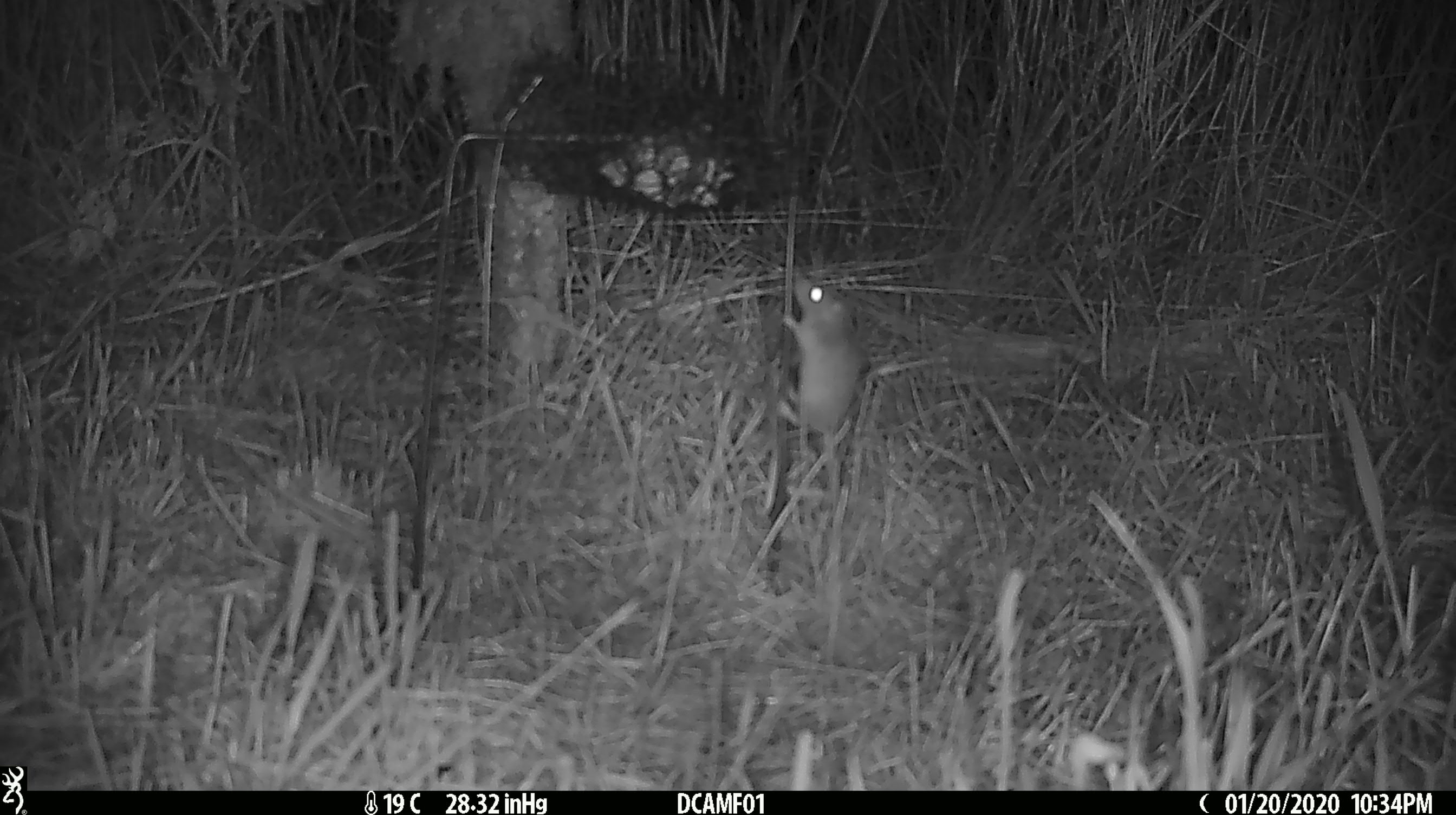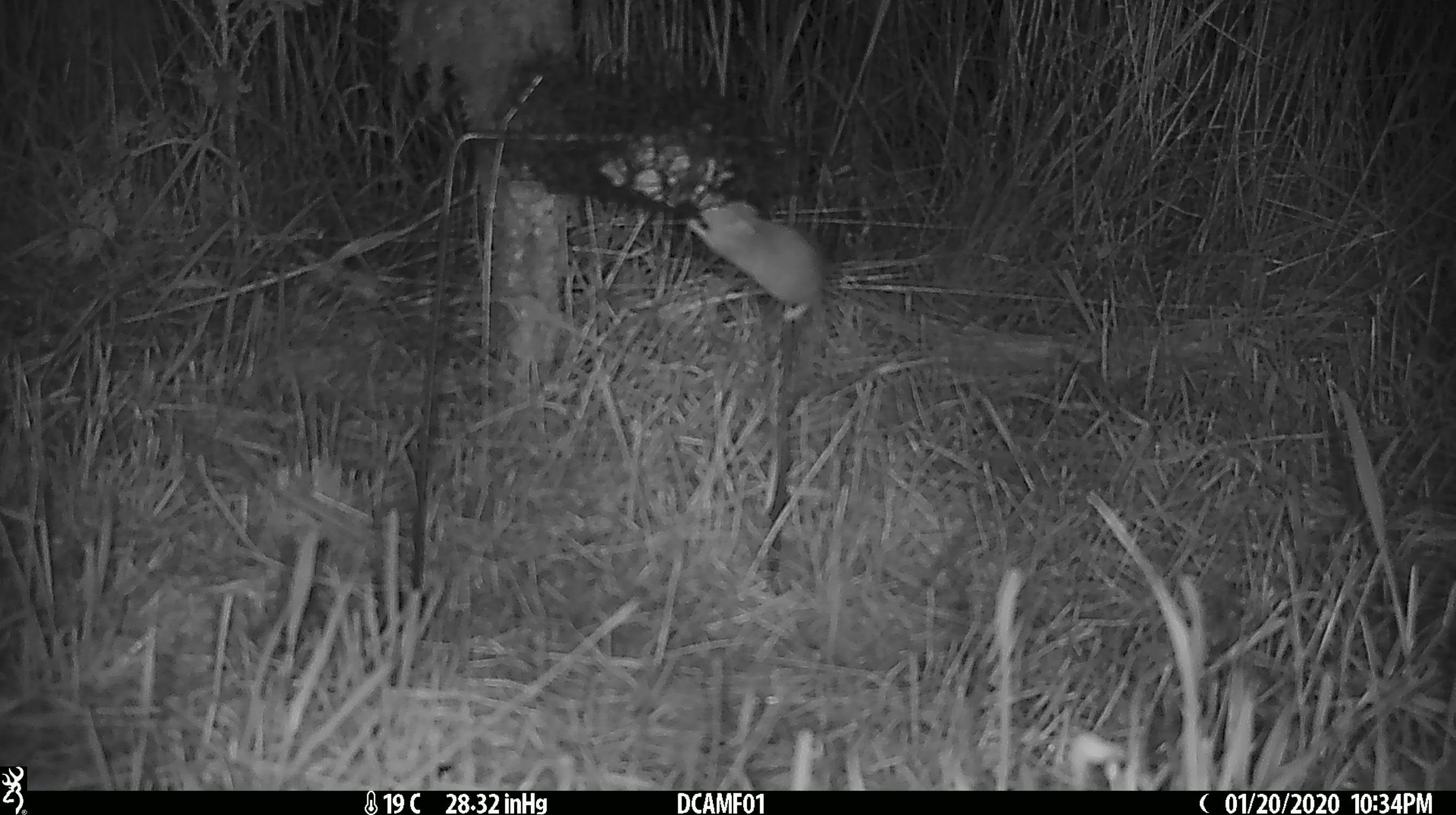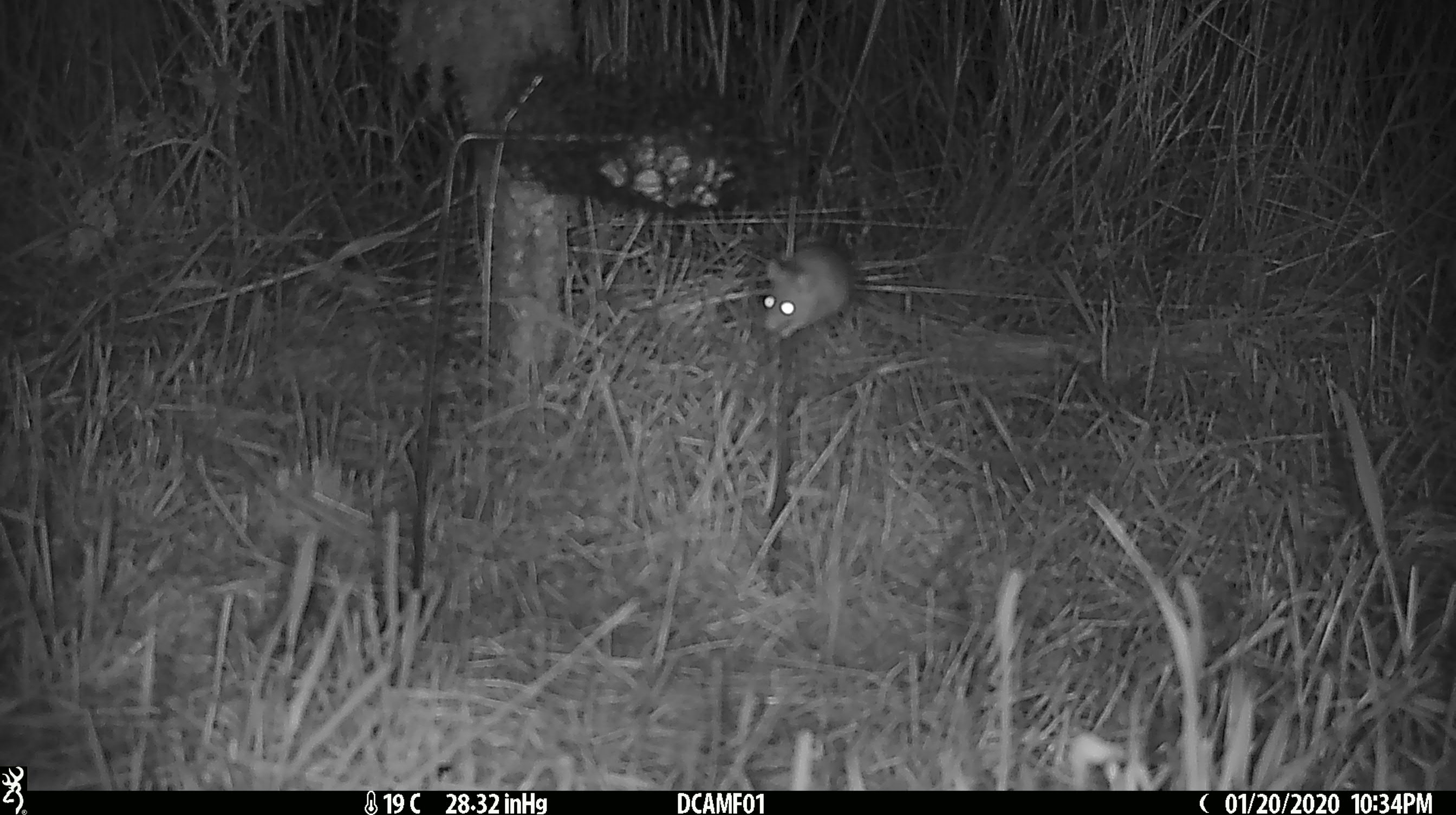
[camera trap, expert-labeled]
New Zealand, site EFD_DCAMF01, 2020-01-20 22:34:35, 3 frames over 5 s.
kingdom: Animalia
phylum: Chordata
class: Mammalia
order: Rodentia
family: Muridae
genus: Mus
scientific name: Mus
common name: mouse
Mouse (Mus).